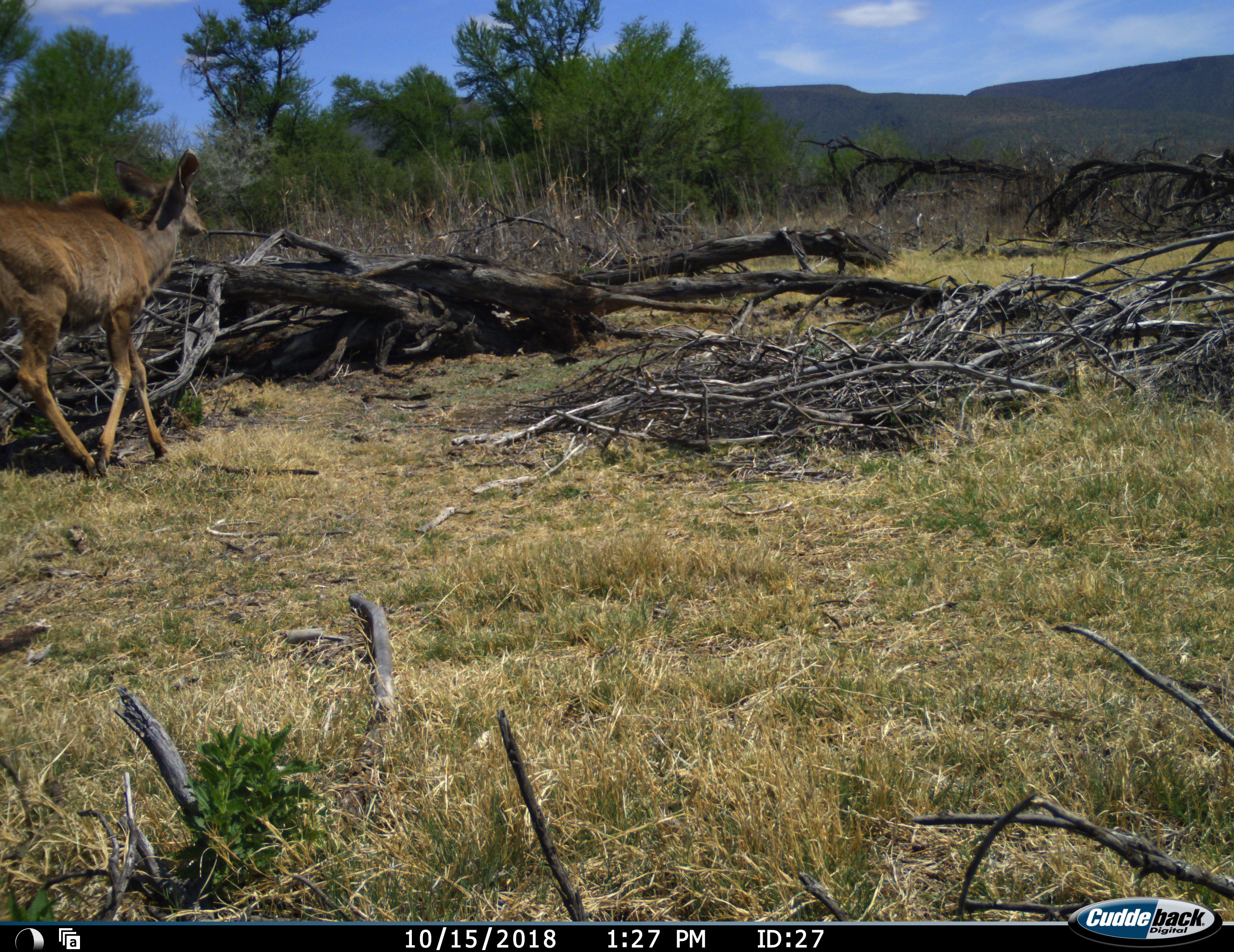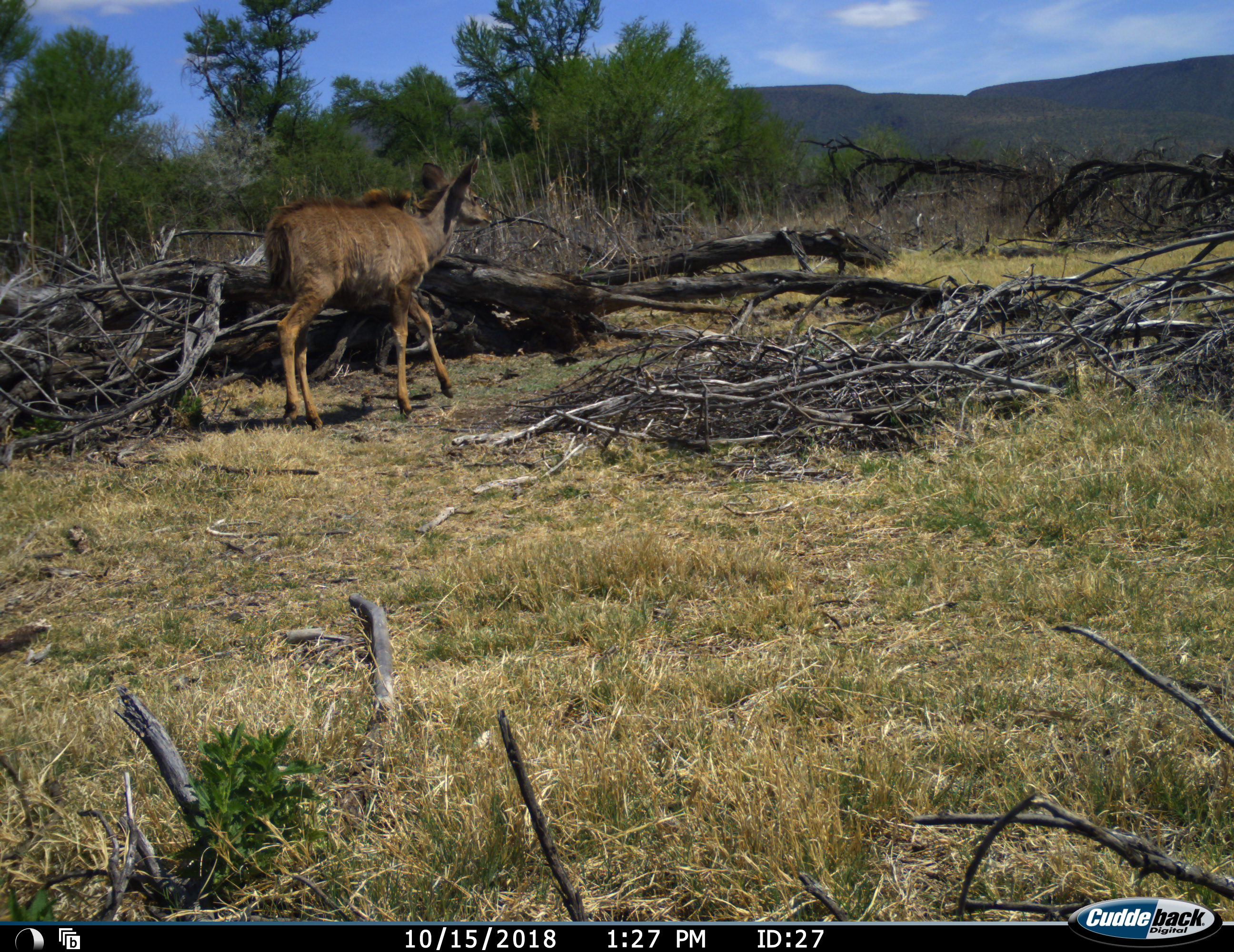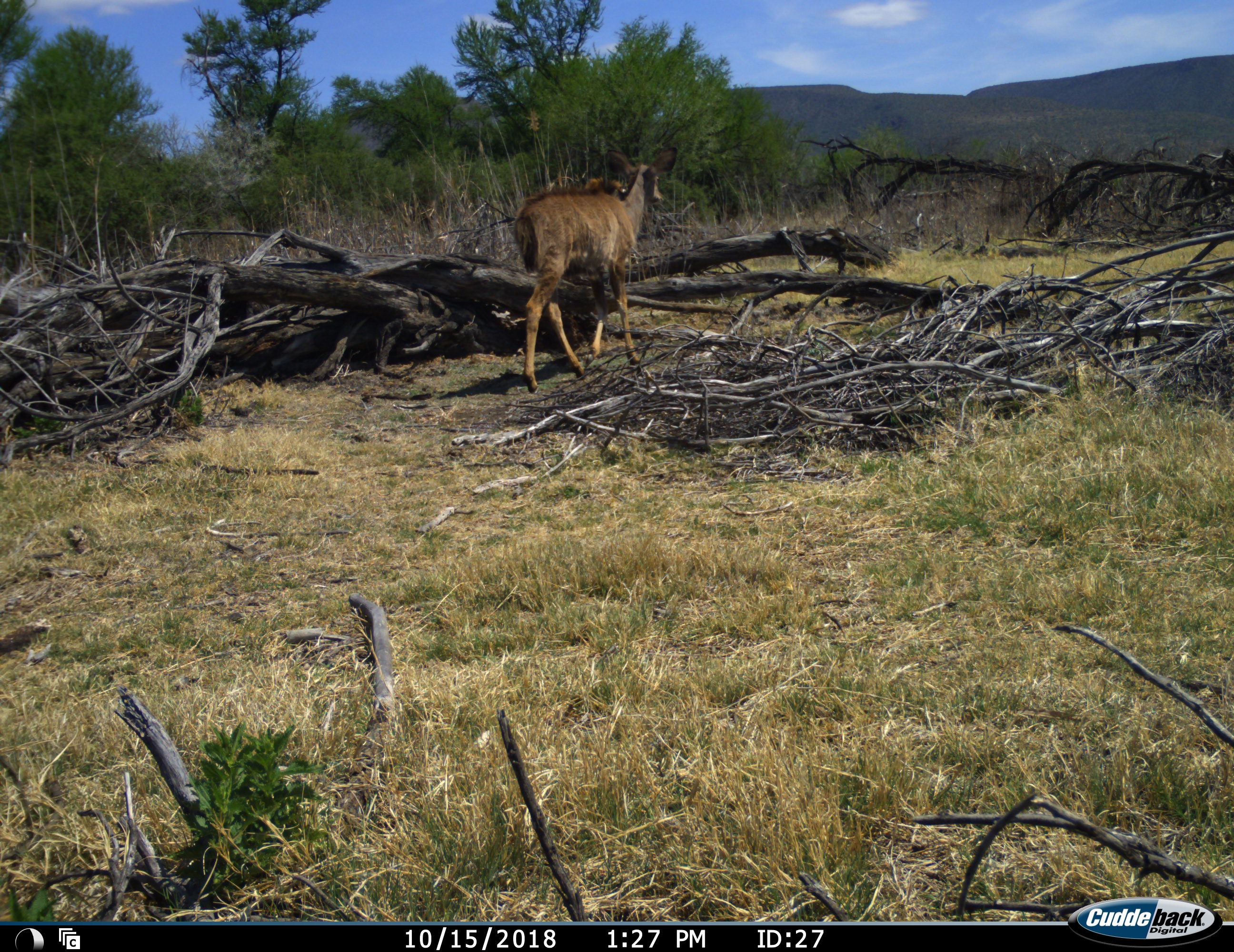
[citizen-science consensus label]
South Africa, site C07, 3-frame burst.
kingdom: Animalia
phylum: Chordata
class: Mammalia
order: Artiodactyla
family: Bovidae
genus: Tragelaphus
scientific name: Tragelaphus strepsiceros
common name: greater kudu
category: kudu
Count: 1.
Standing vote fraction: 0%.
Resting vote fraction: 0%.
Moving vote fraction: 100%.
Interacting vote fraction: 0%.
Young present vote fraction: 0%.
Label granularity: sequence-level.